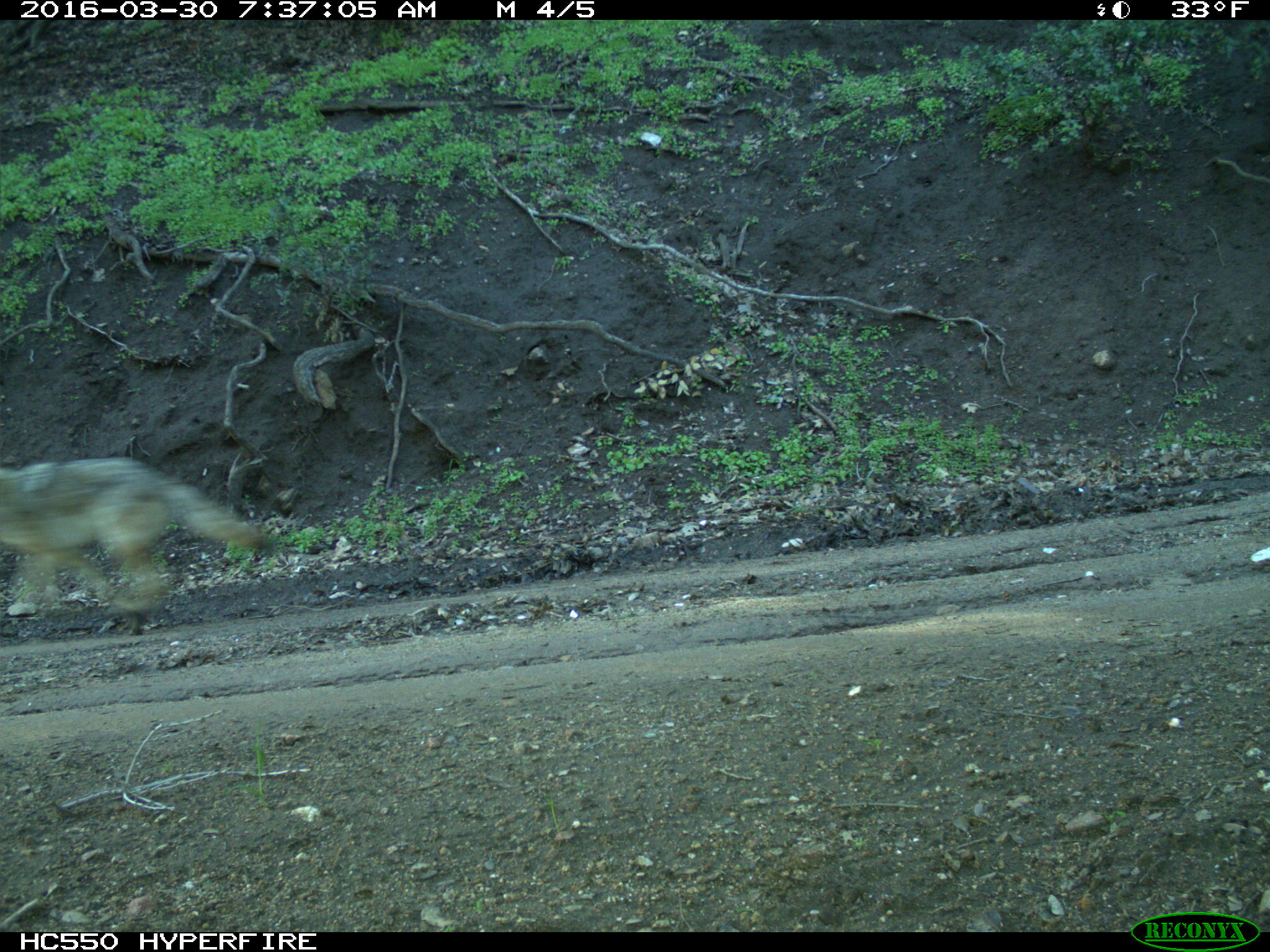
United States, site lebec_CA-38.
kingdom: Animalia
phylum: Chordata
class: Mammalia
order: Carnivora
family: Canidae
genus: Canis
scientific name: Canis latrans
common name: coyote